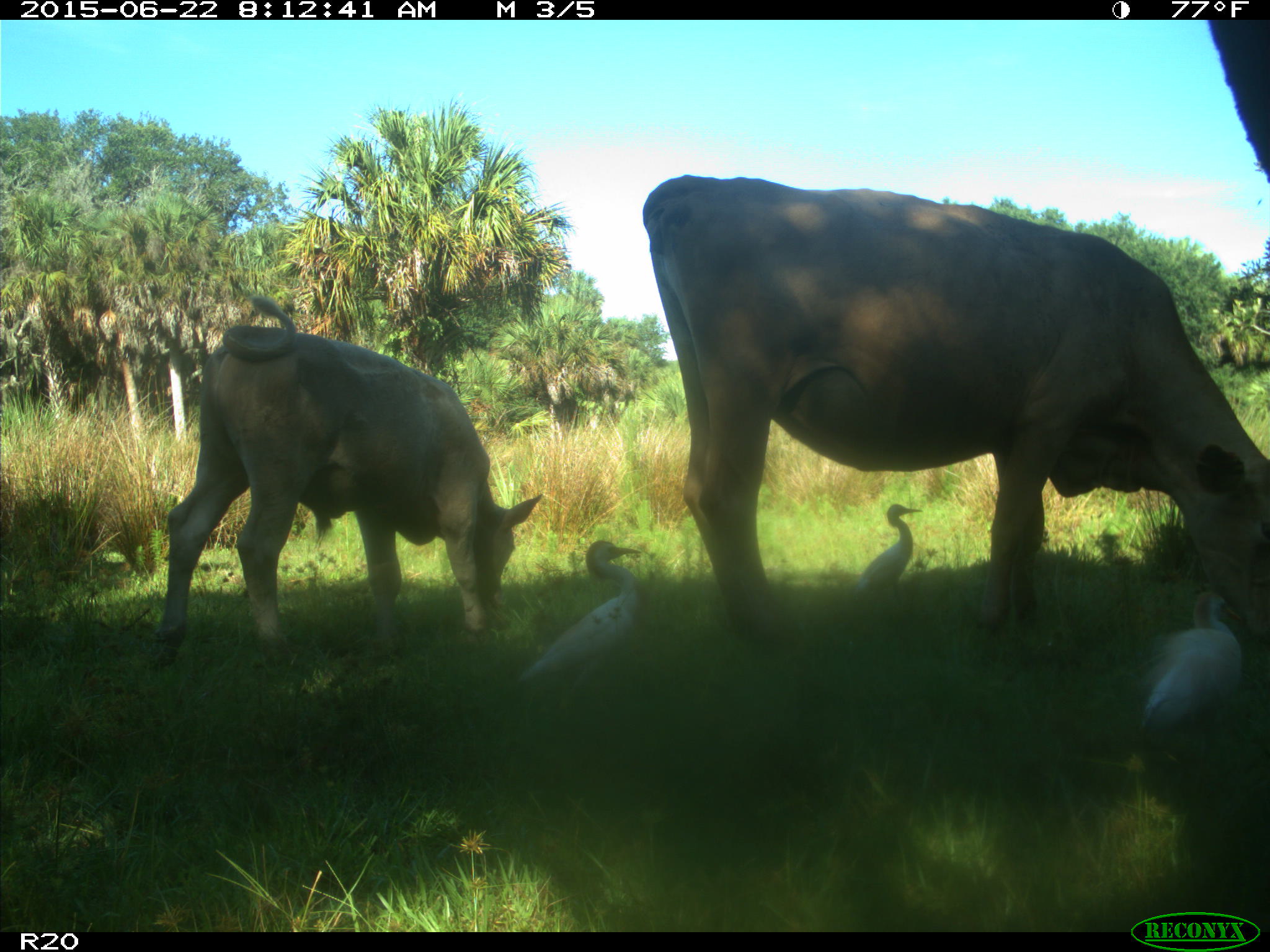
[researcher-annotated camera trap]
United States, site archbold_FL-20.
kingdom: Animalia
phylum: Chordata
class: Mammalia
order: Artiodactyla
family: Bovidae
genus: Bos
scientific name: Bos taurus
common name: domestic cow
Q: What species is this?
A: Bos taurus (domestic cow).